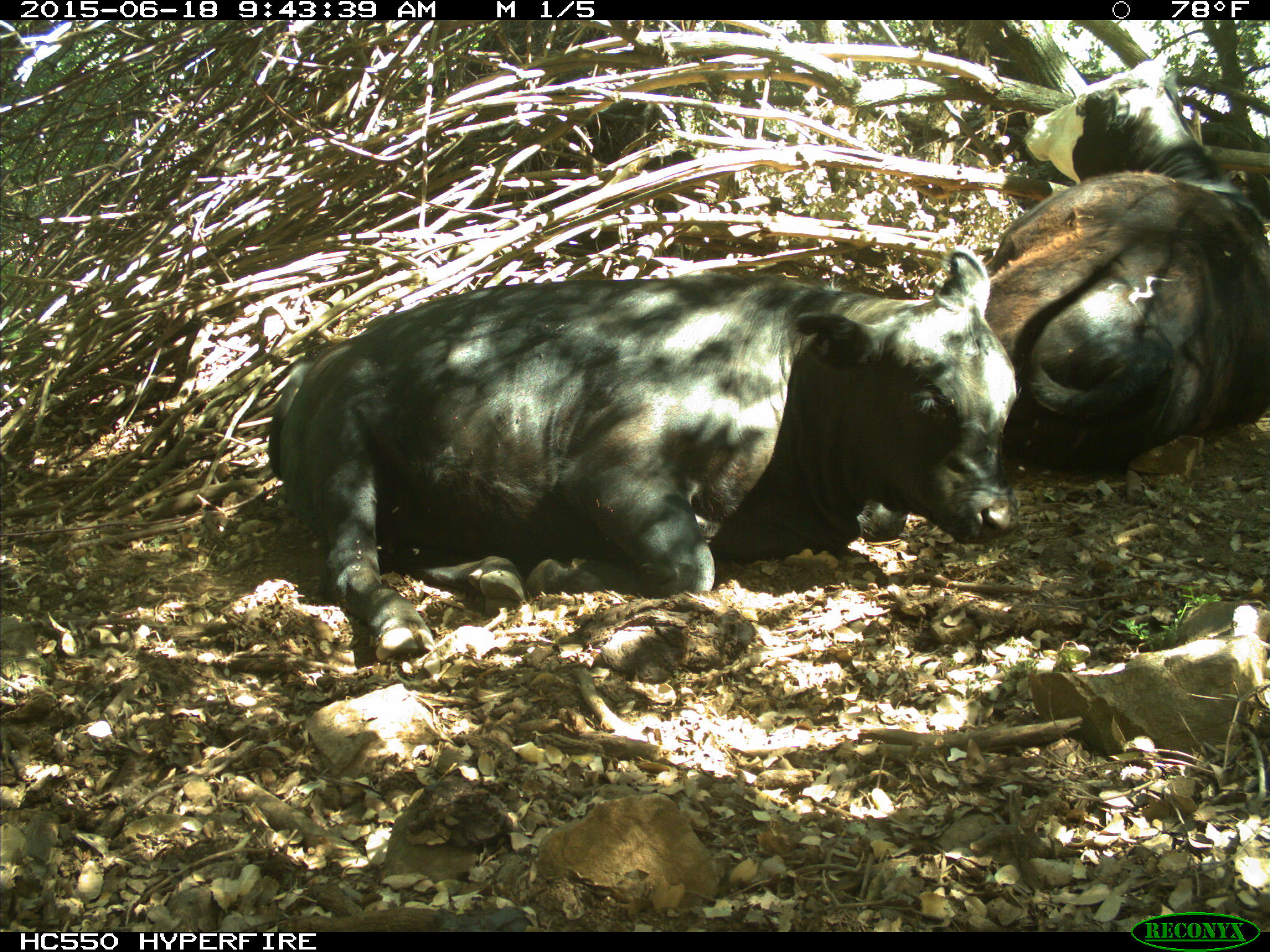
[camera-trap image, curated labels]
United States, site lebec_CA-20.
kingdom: Animalia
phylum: Chordata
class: Mammalia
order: Artiodactyla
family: Bovidae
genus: Bos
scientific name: Bos taurus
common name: domestic cow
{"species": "Bos taurus (domestic cow)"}